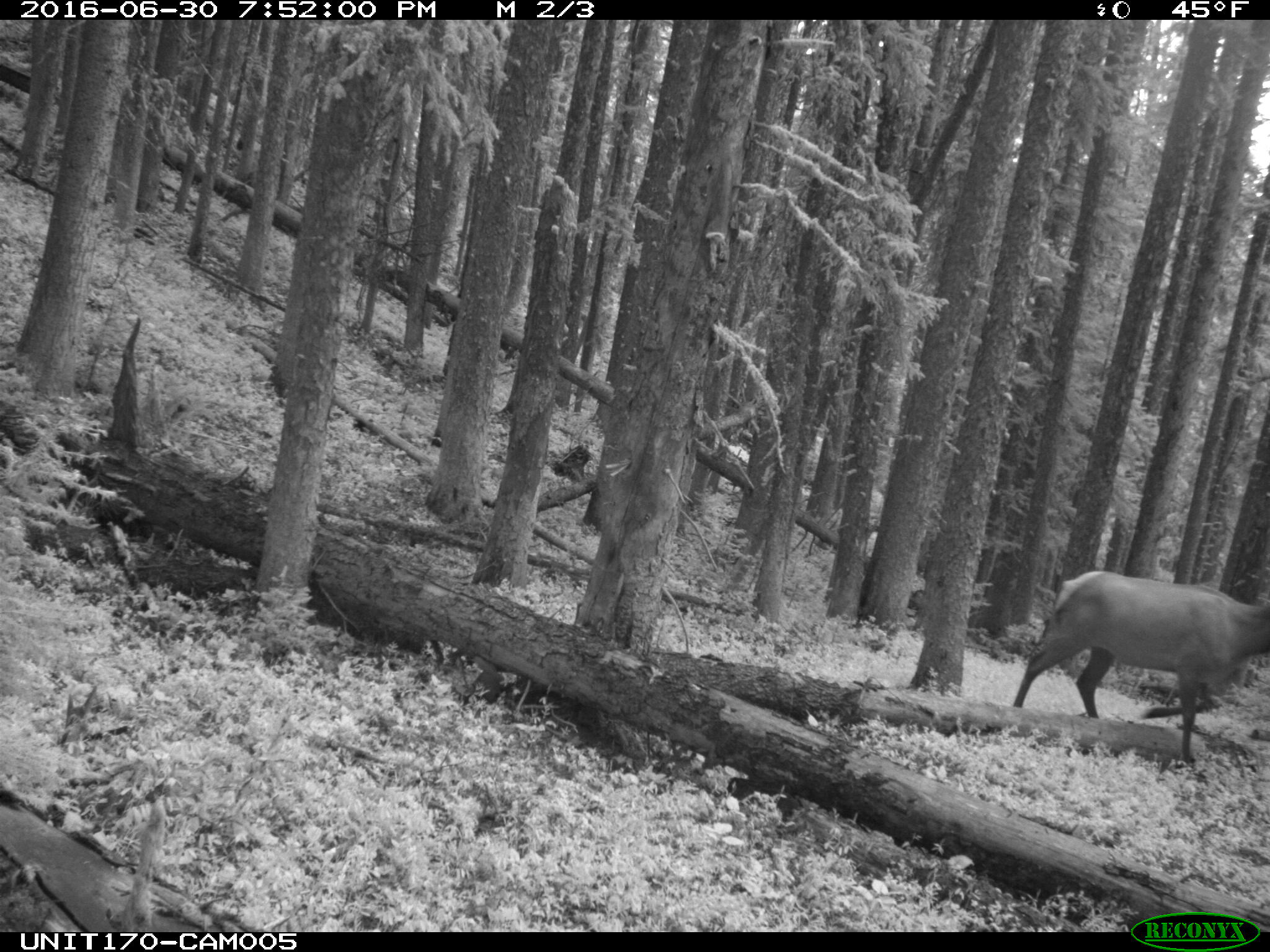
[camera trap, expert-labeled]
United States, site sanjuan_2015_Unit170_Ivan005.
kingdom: Animalia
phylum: Chordata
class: Mammalia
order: Artiodactyla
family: Cervidae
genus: Cervus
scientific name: Cervus elaphus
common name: red deer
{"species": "Cervus elaphus (red deer)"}